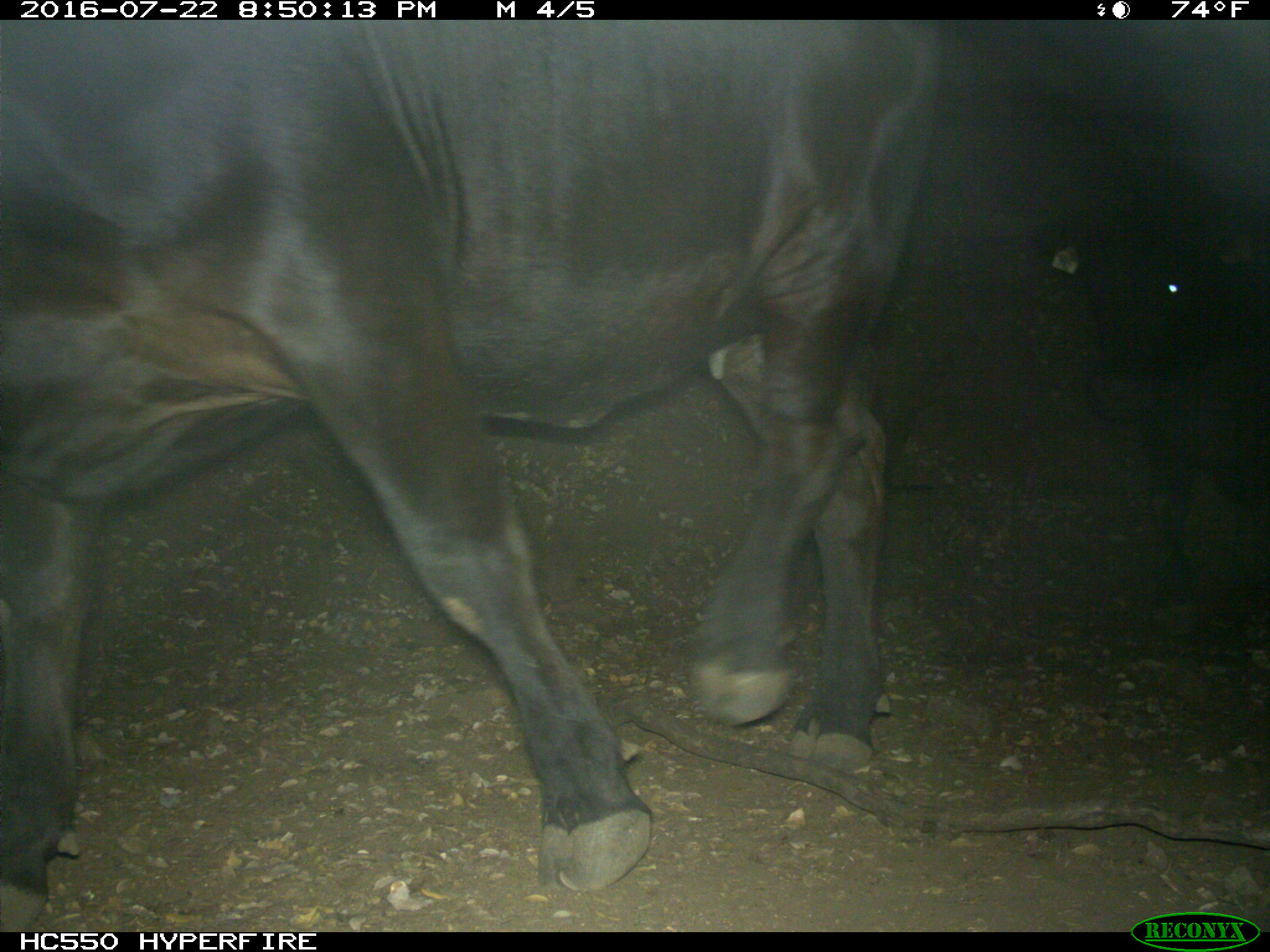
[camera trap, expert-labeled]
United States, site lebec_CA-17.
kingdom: Animalia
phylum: Chordata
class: Mammalia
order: Artiodactyla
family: Bovidae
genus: Bos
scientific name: Bos taurus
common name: domestic cow